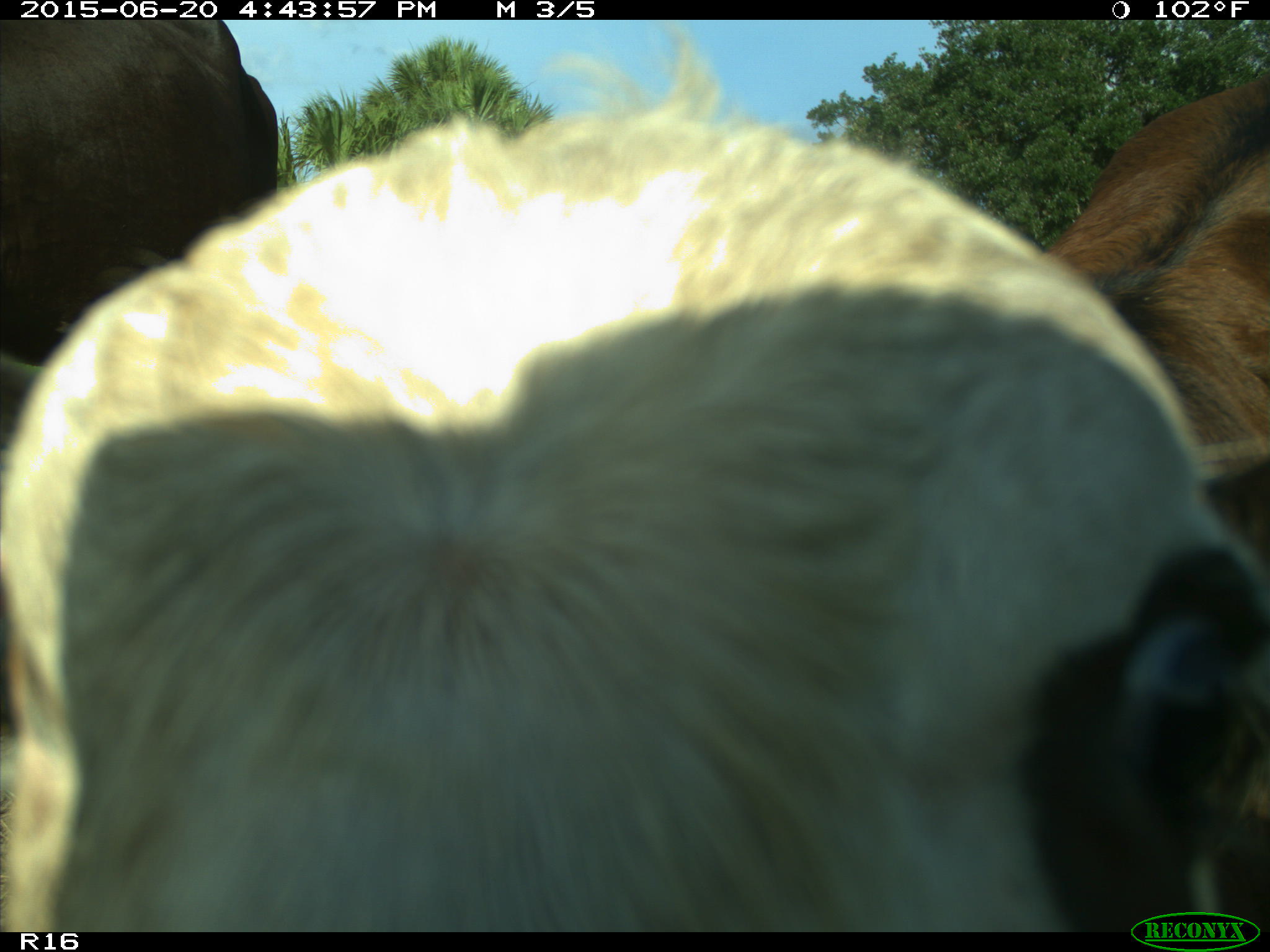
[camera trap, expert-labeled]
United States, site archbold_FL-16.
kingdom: Animalia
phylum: Chordata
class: Mammalia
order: Artiodactyla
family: Bovidae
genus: Bos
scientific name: Bos taurus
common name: domestic cow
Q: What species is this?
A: Bos taurus (domestic cow).